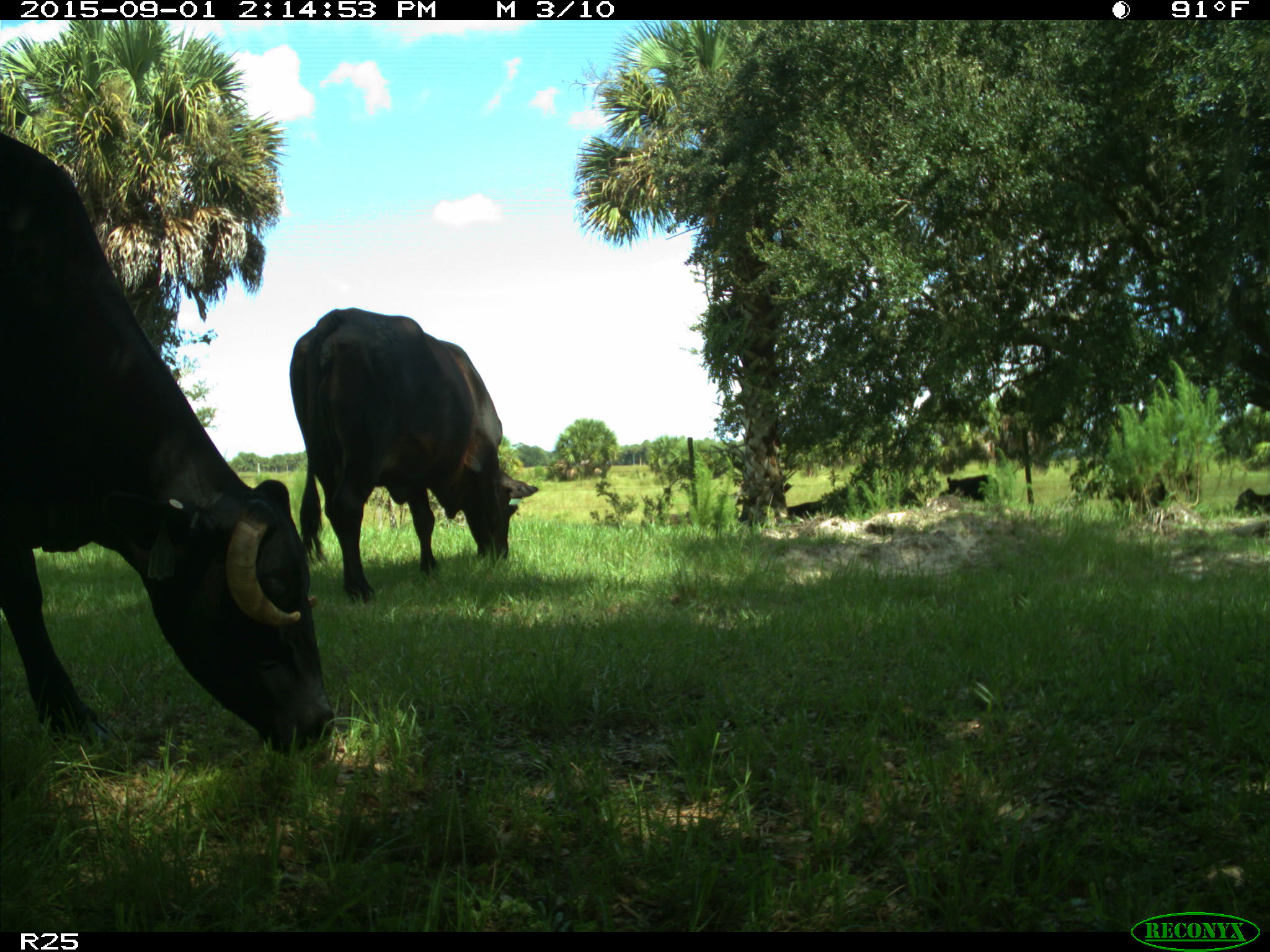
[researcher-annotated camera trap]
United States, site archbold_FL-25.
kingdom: Animalia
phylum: Chordata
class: Mammalia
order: Artiodactyla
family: Bovidae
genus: Bos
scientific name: Bos taurus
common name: domestic cow